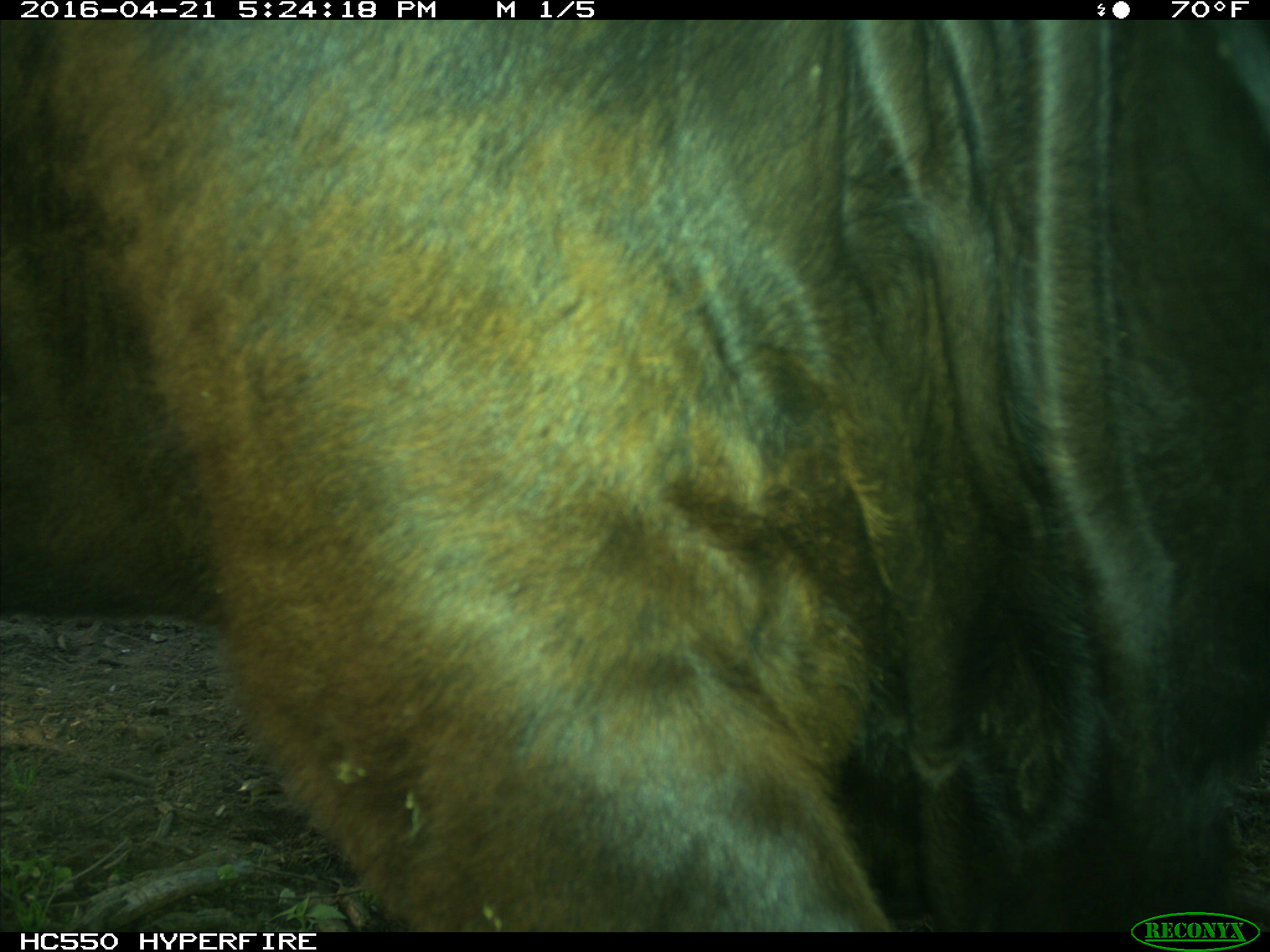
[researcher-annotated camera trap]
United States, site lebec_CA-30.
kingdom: Animalia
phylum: Chordata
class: Mammalia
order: Artiodactyla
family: Bovidae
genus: Bos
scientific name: Bos taurus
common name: domestic cow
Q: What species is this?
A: Bos taurus (domestic cow).